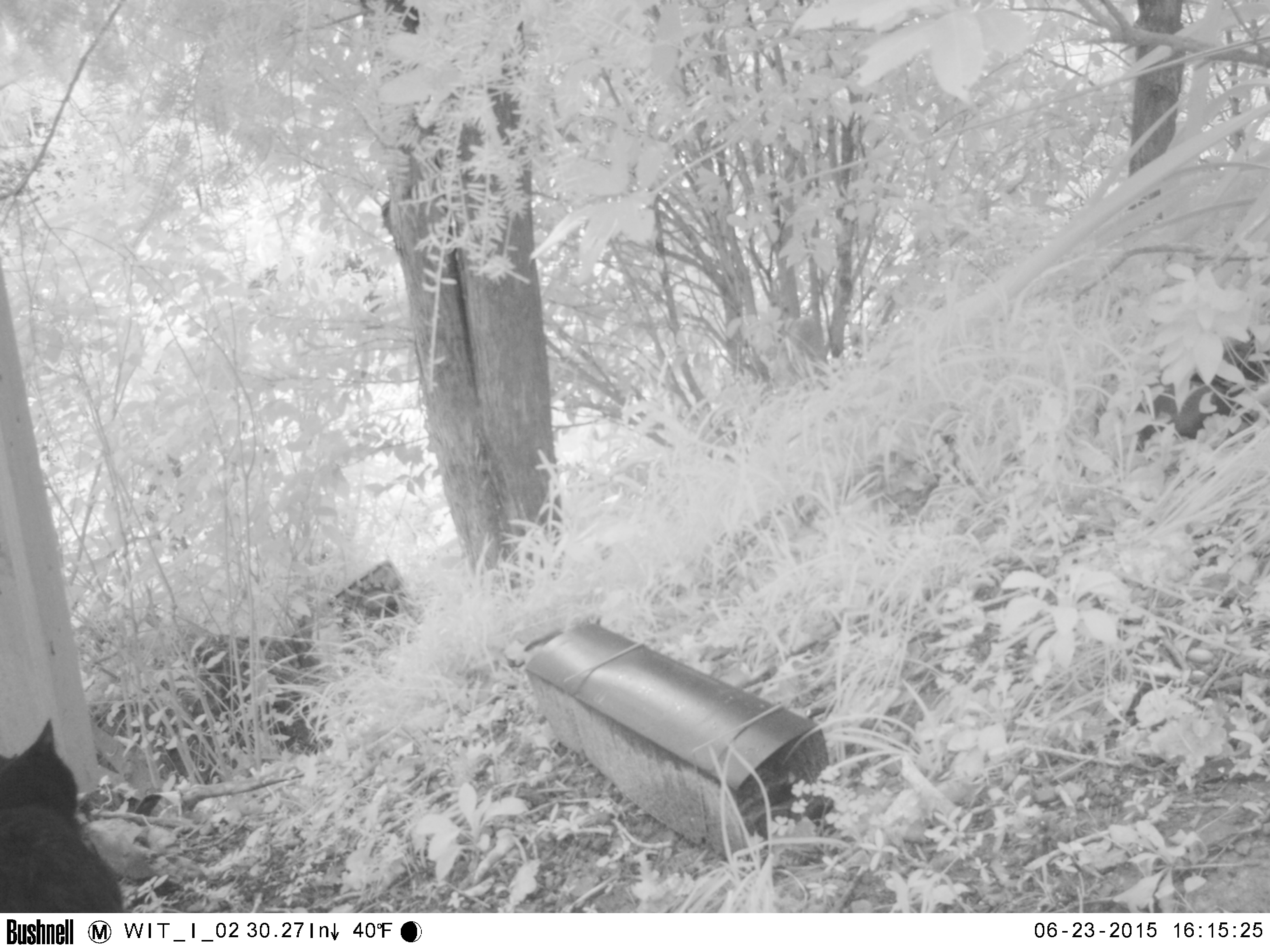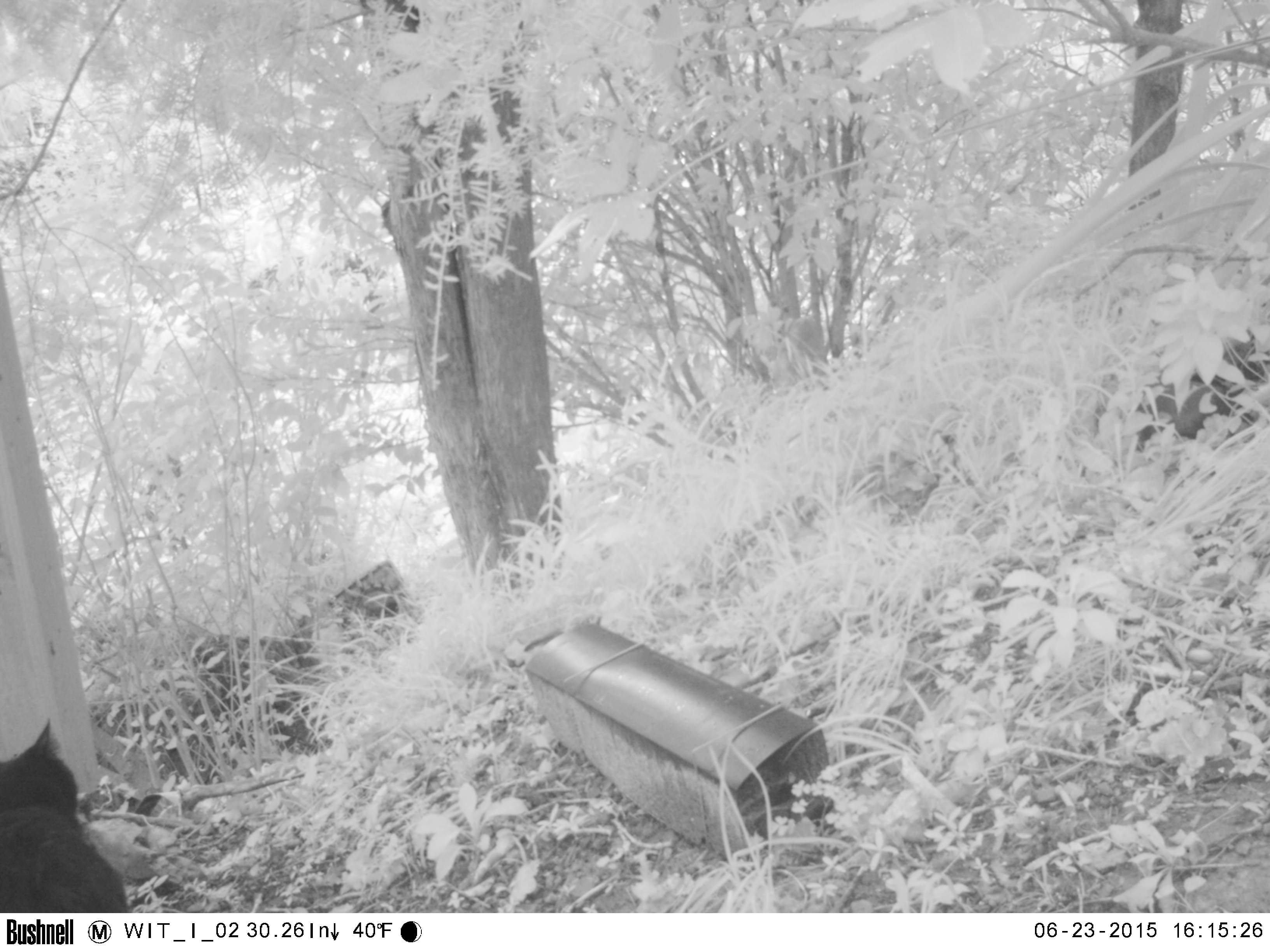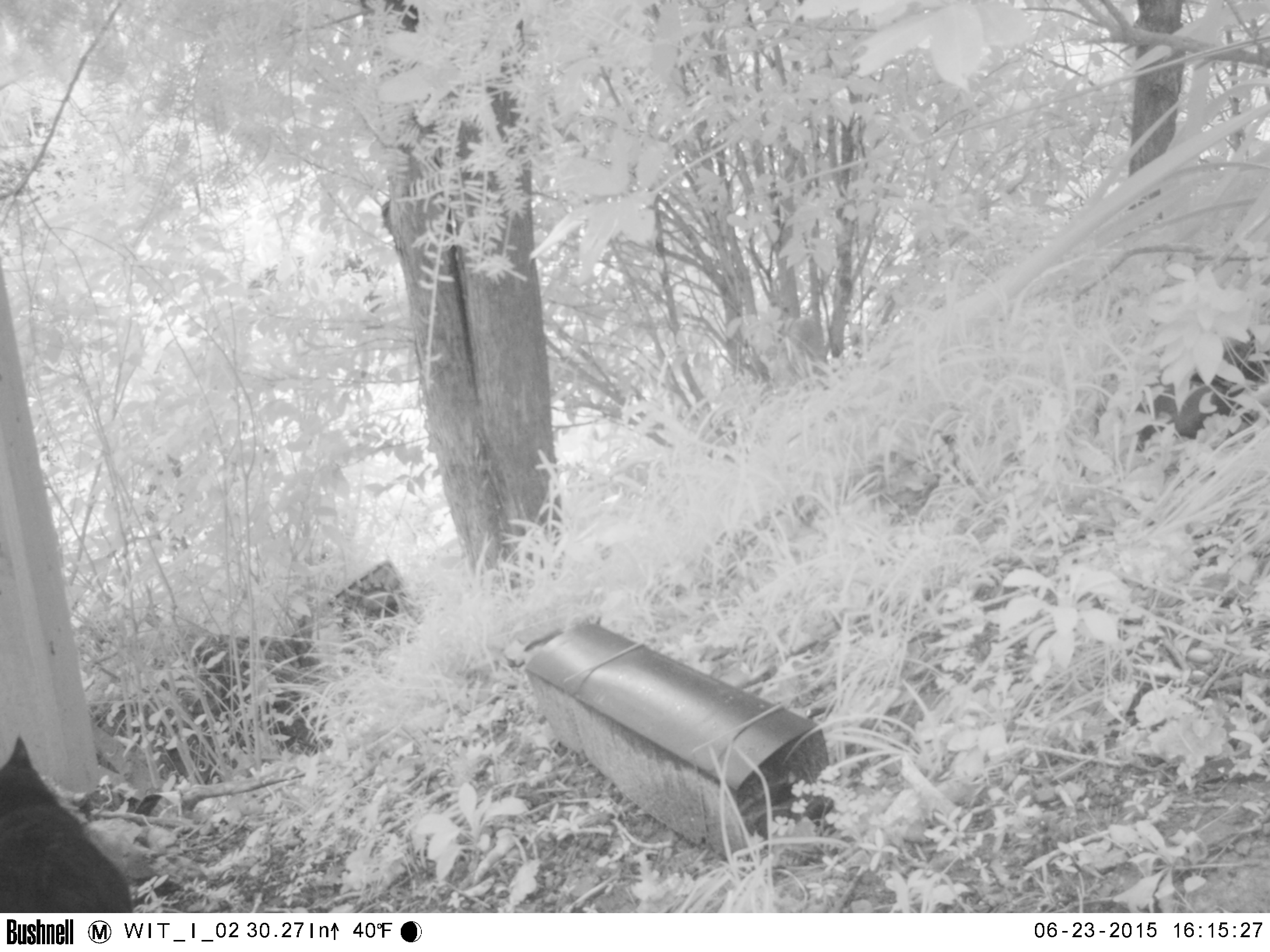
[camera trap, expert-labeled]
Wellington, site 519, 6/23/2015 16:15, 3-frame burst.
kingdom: Animalia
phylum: Chordata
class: Mammalia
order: Carnivora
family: Felidae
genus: Felis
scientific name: Felis catus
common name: cat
Cat (Felis catus).